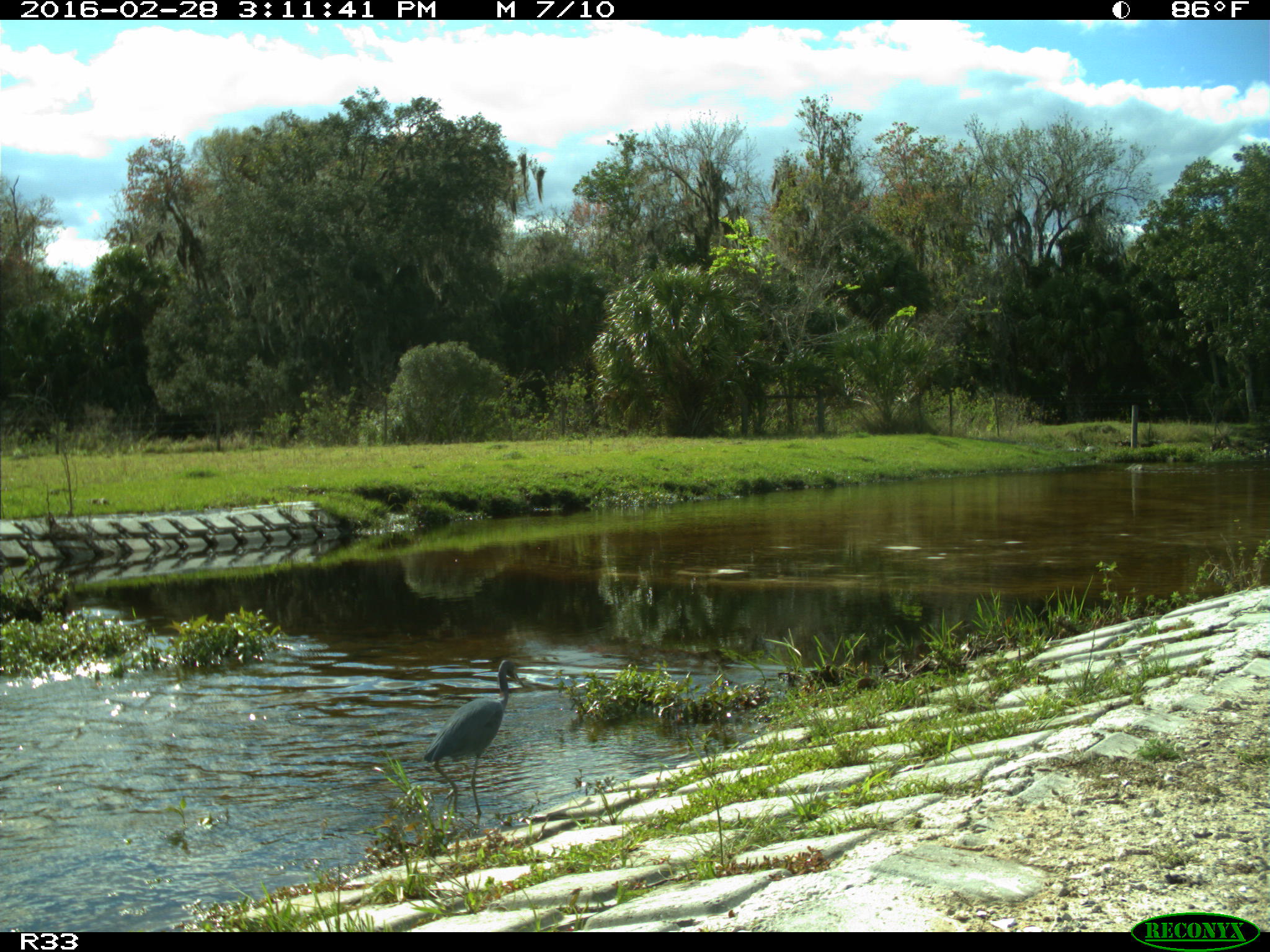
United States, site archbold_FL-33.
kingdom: Animalia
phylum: Chordata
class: Aves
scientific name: Aves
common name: birds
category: unidentified bird